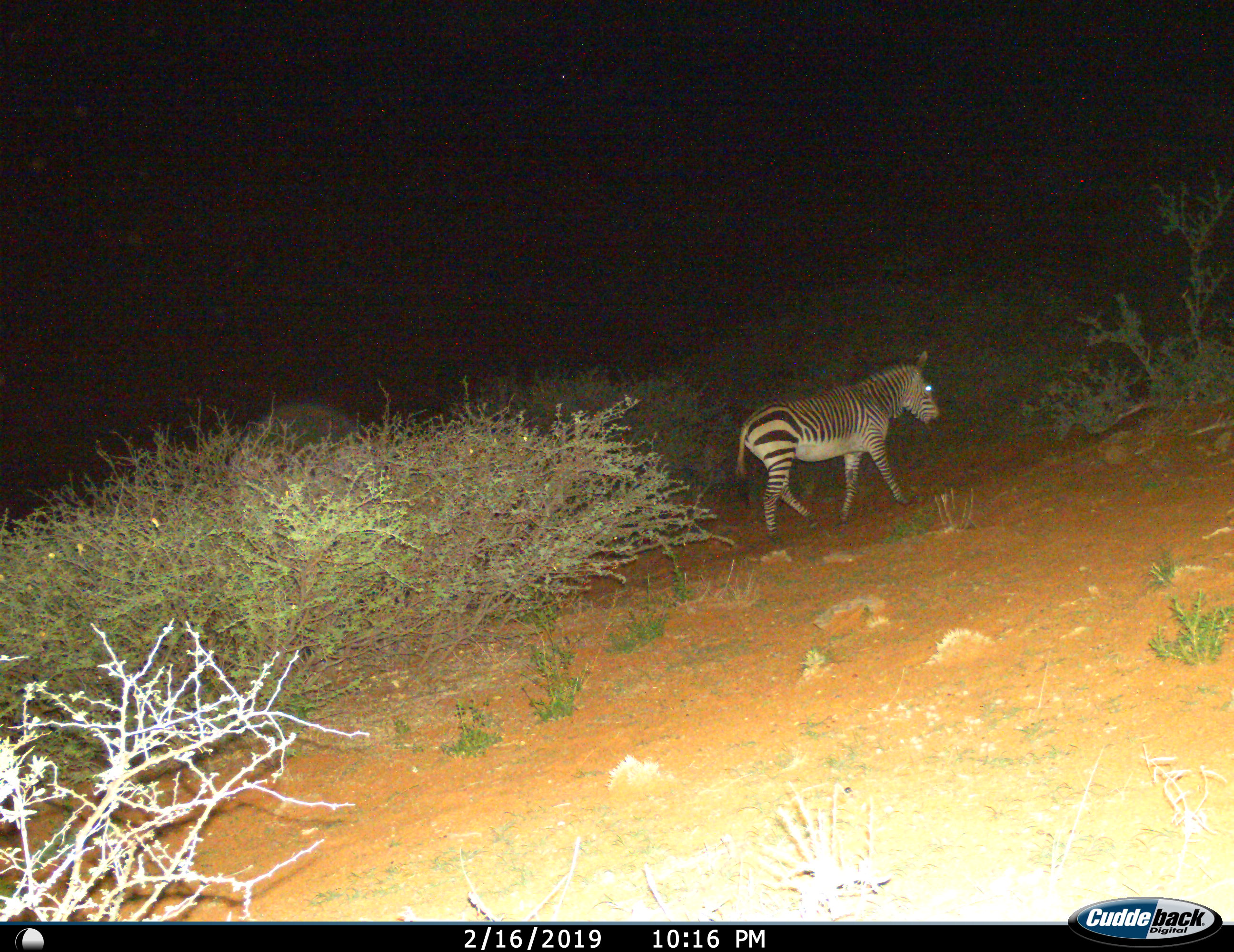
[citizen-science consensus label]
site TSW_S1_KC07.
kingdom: Animalia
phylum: Chordata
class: Mammalia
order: Perissodactyla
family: Equidae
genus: Equus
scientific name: Equus zebra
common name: mountain zebra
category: zebramountain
Zebramountain (mountain zebra) (Equus zebra), count 1. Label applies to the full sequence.